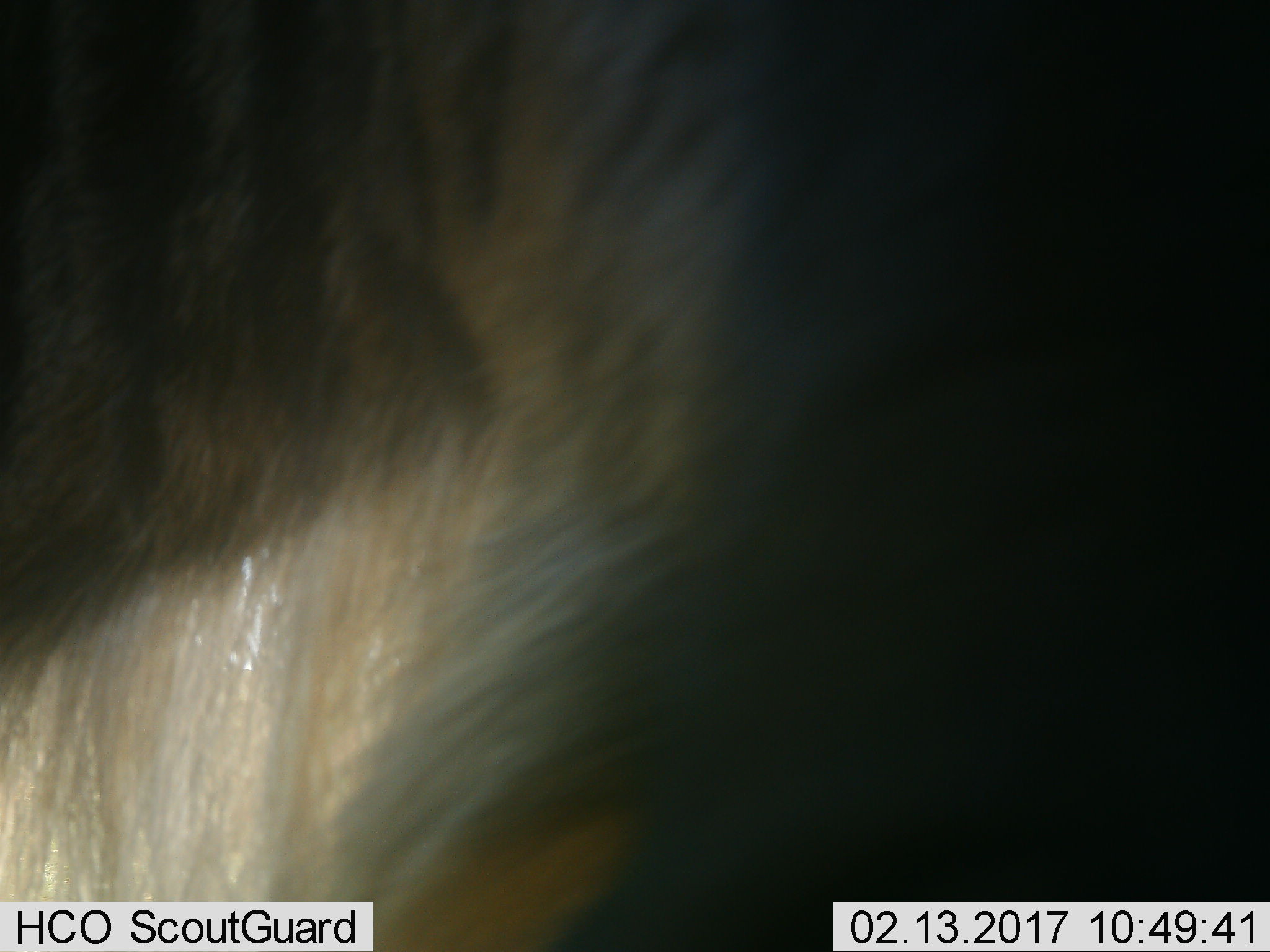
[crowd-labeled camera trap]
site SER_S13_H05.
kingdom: Animalia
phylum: Chordata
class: Mammalia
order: Artiodactyla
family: Bovidae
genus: Connochaetes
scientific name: Connochaetes taurinus taurinus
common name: blue wildebeest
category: wildebeestblue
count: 1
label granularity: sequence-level